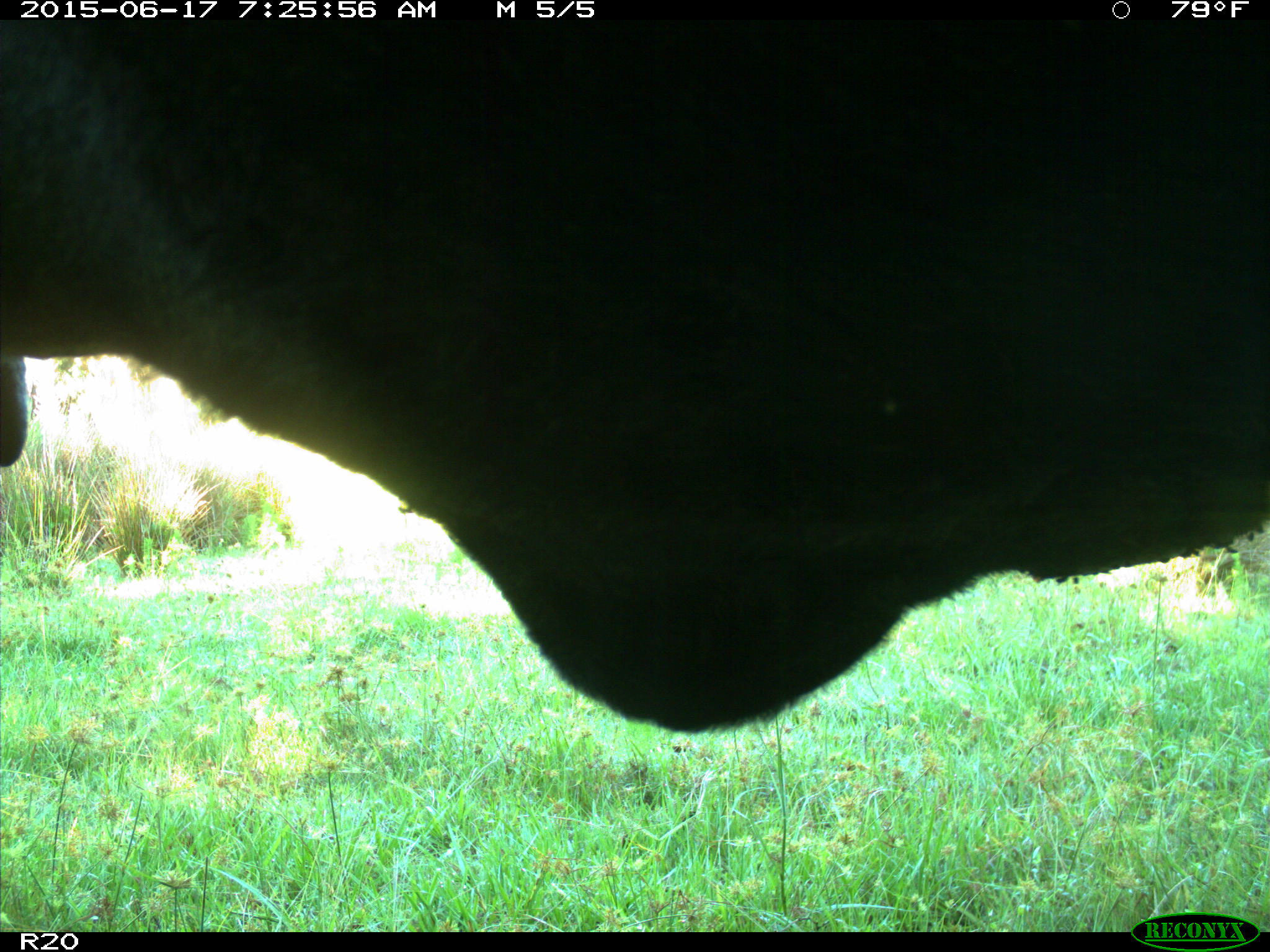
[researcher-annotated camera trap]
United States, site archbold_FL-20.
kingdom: Animalia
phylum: Chordata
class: Mammalia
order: Artiodactyla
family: Bovidae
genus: Bos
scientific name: Bos taurus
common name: domestic cow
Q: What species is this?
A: Bos taurus (domestic cow).